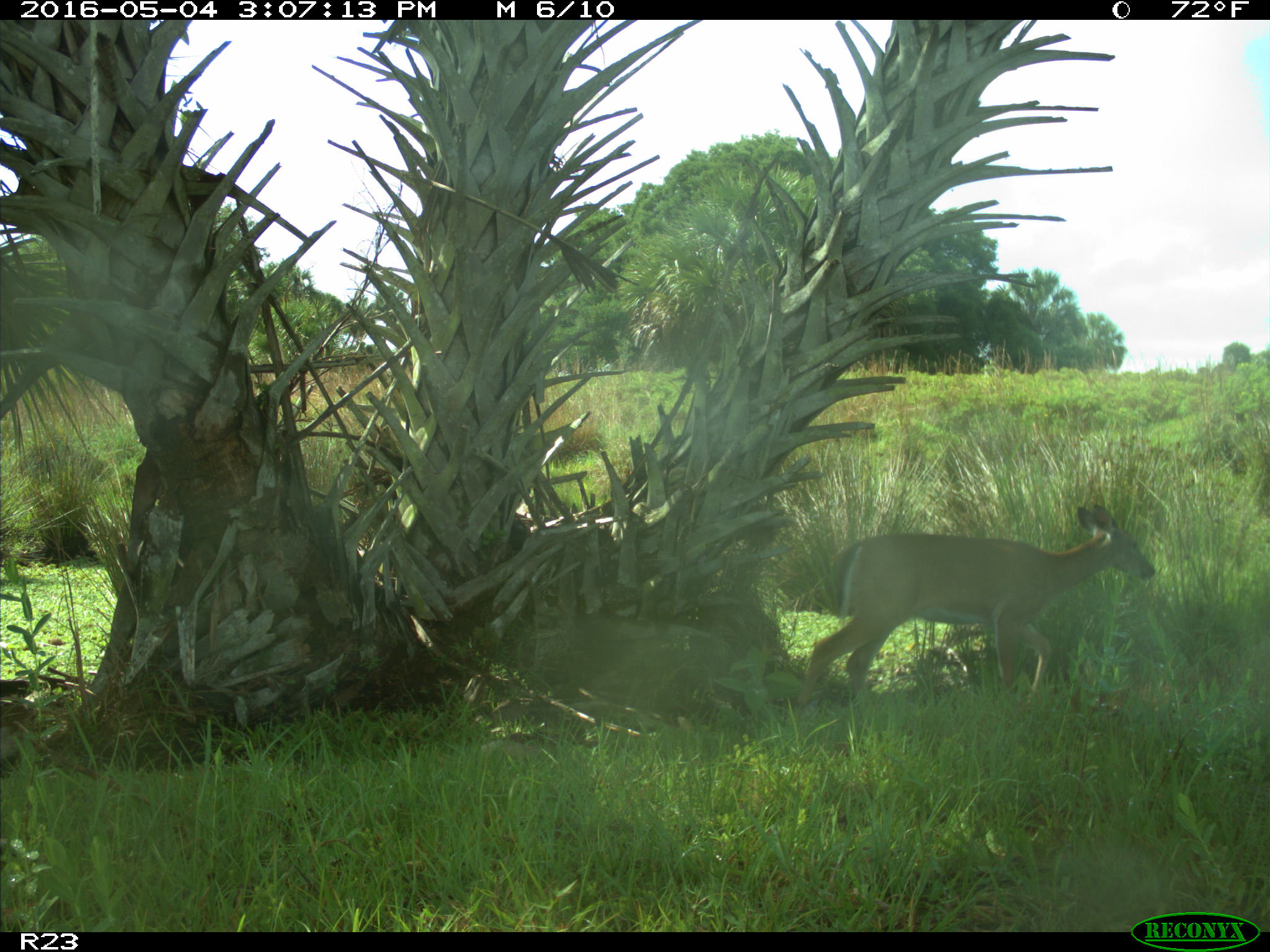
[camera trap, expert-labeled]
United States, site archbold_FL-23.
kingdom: Animalia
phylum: Chordata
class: Mammalia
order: Artiodactyla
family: Cervidae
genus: Odocoileus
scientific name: Odocoileus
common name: deer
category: unidentified deer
Unidentified deer (deer) (Odocoileus).